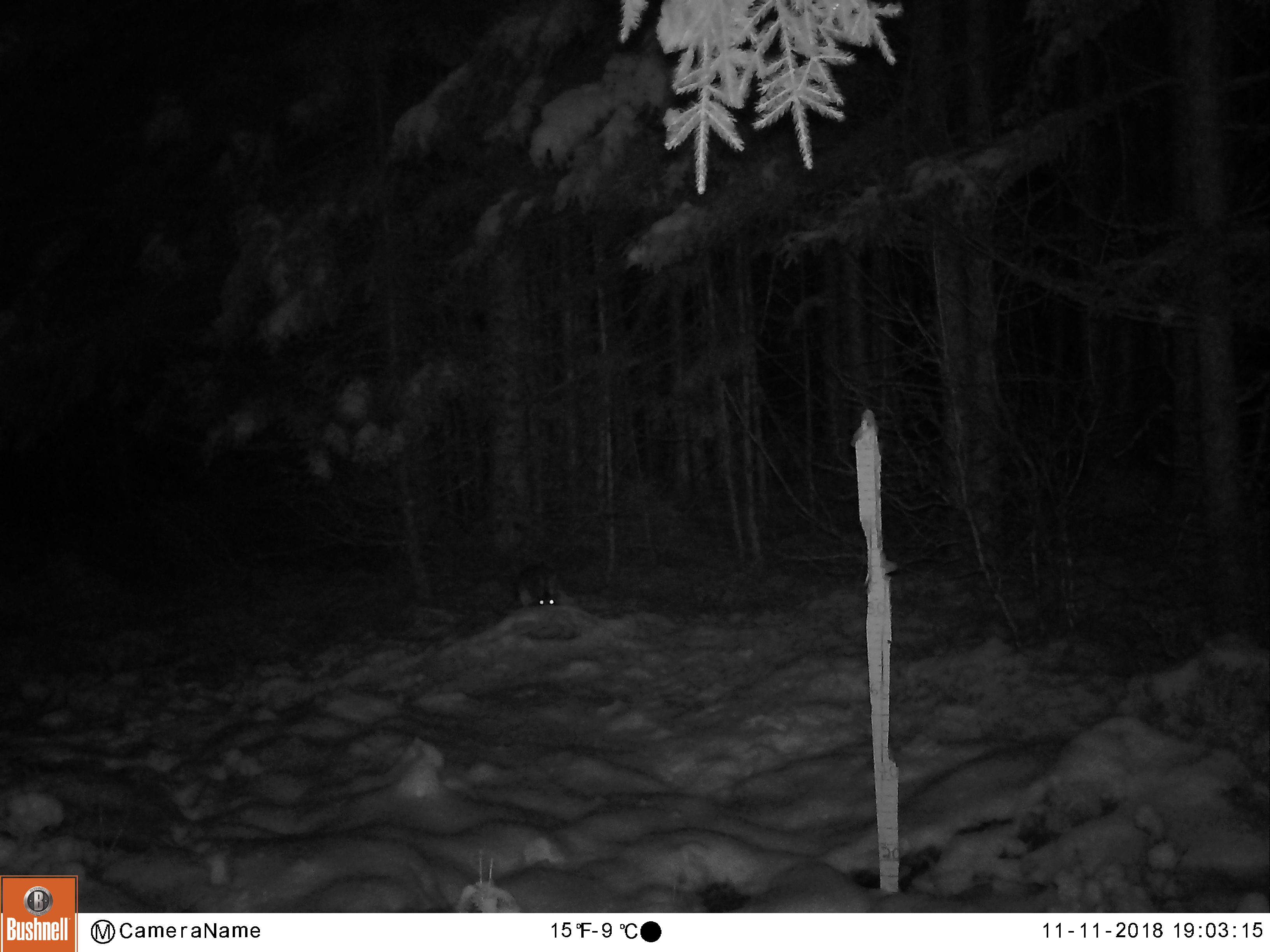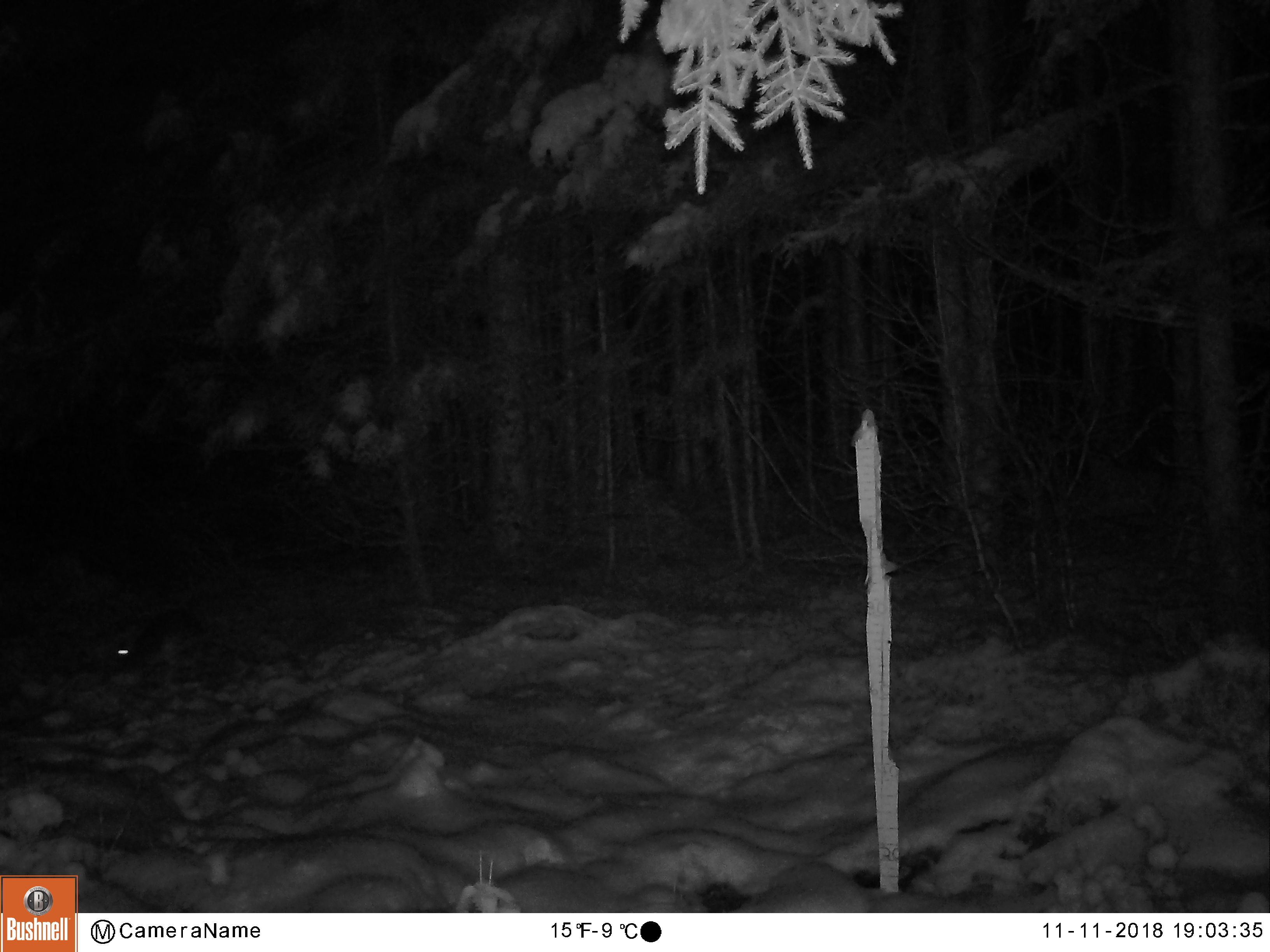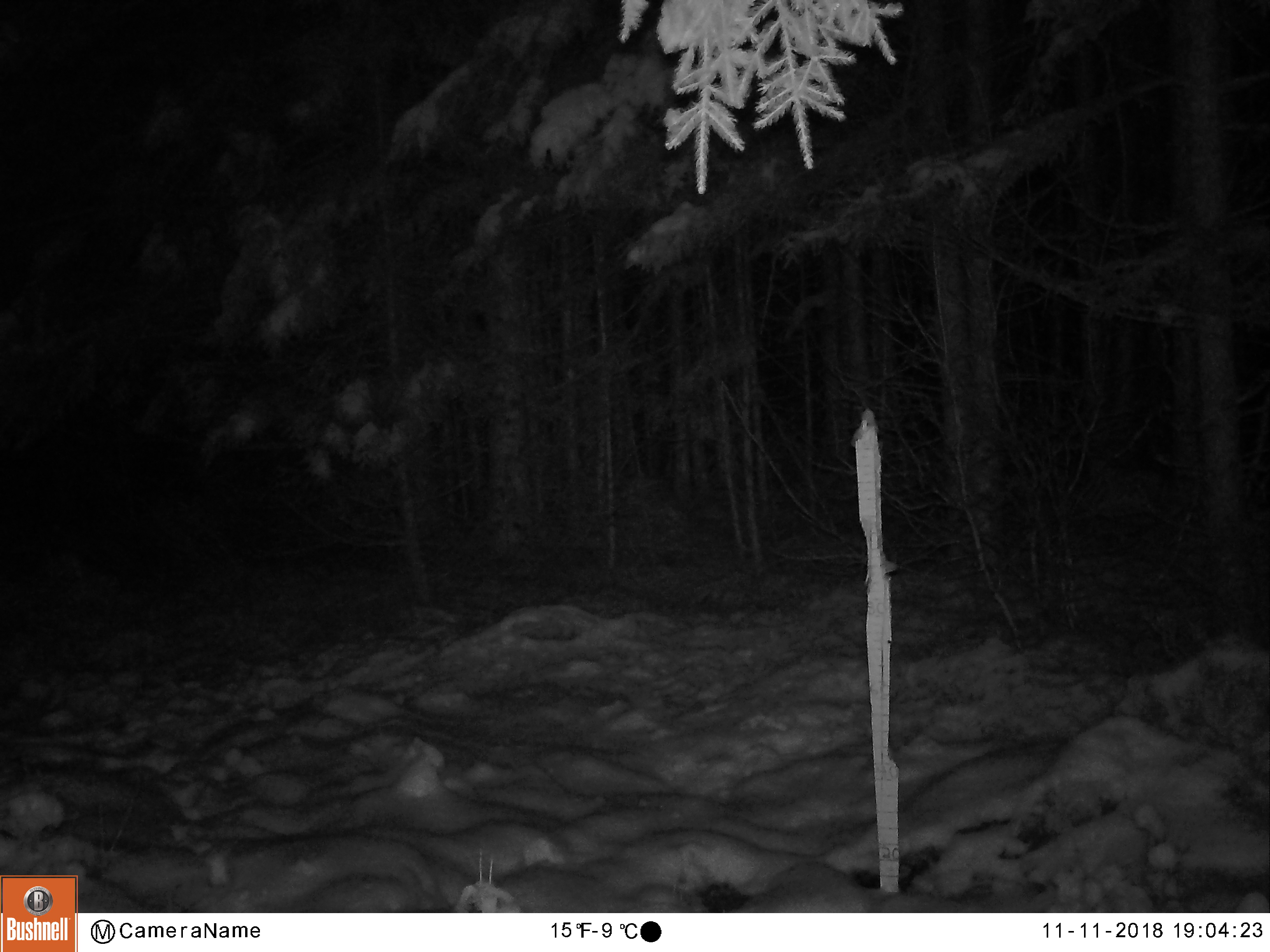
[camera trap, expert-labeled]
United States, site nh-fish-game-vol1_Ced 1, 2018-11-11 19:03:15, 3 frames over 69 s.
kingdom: Animalia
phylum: Chordata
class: Mammalia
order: Lagomorpha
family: Leporidae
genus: Lepus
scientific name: Lepus americanus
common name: snowshoe hare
Snowshoe hare (Lepus americanus).